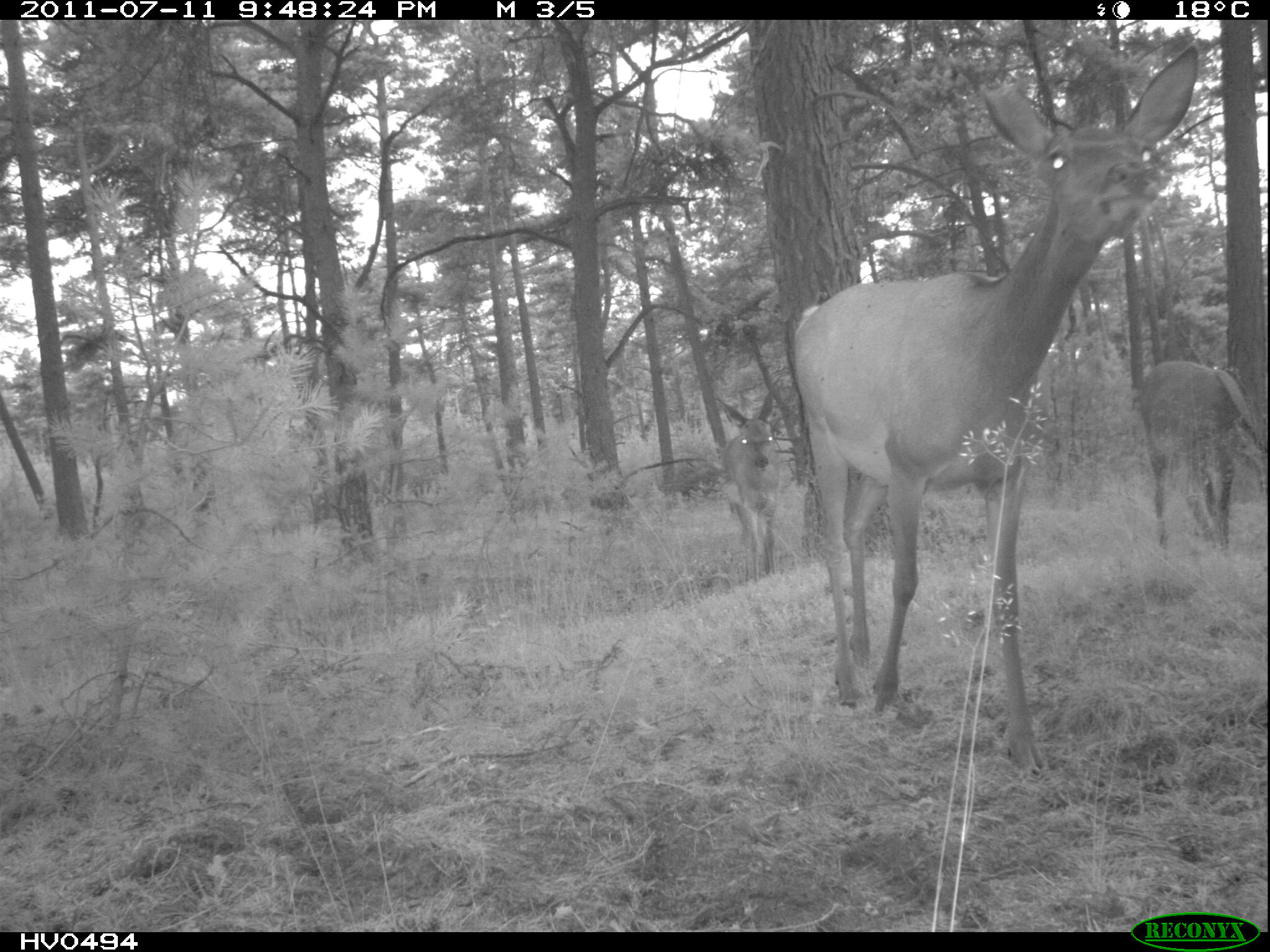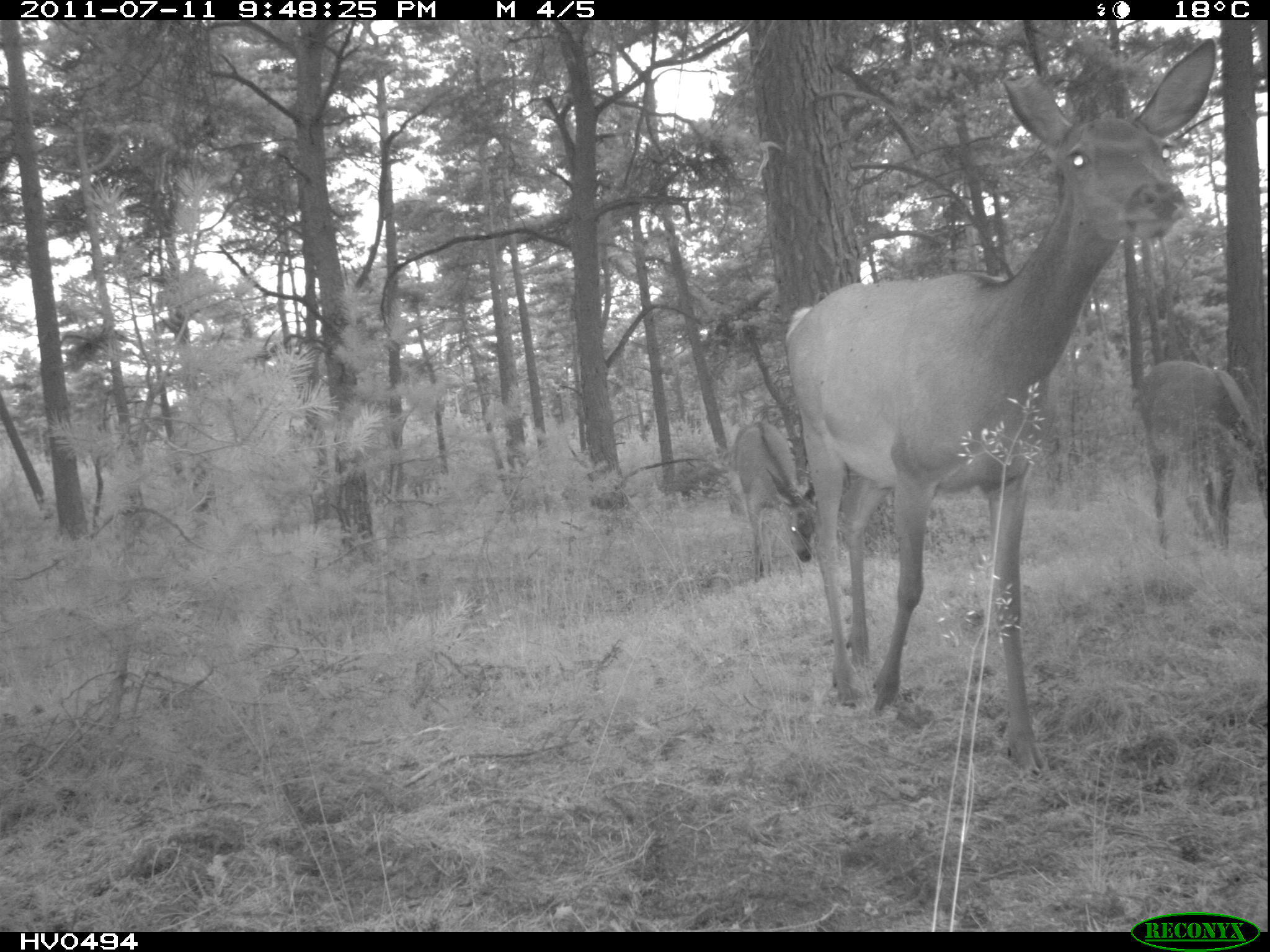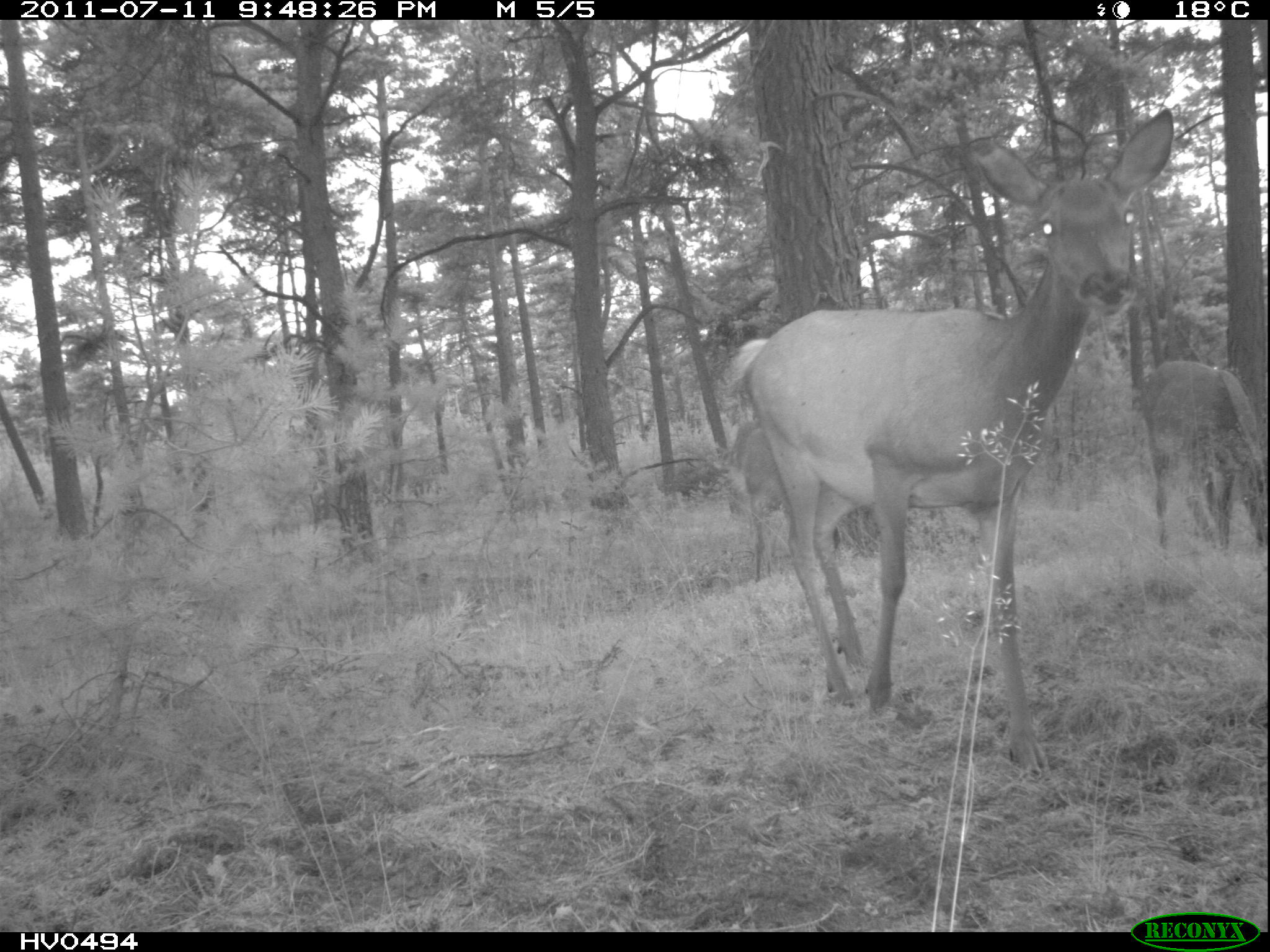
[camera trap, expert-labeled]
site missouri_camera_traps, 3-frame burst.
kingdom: Animalia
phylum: Chordata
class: Mammalia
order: Artiodactyla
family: Cervidae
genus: Cervus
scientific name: Cervus elaphus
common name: red deer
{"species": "red deer (Cervus elaphus)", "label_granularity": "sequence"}